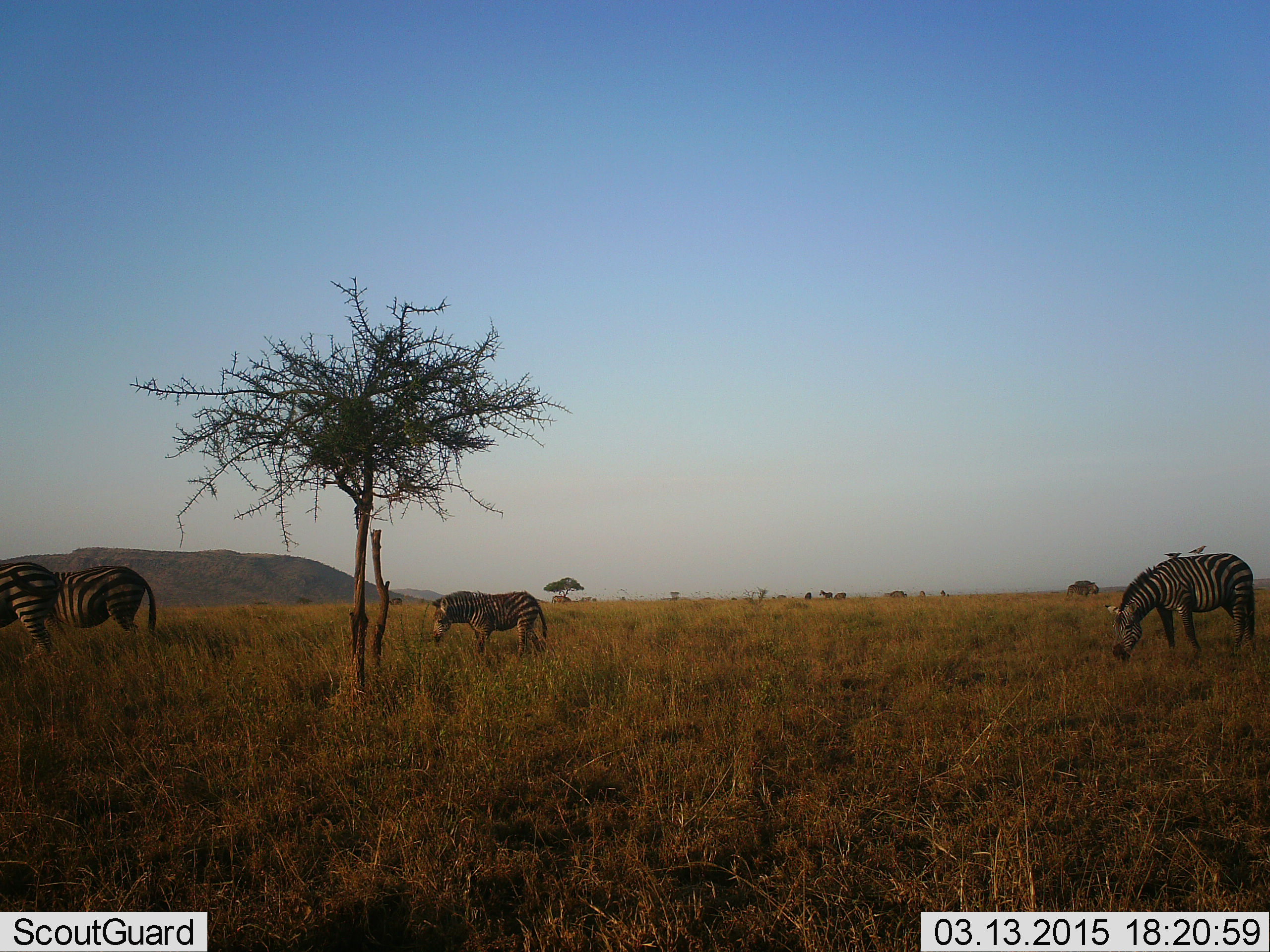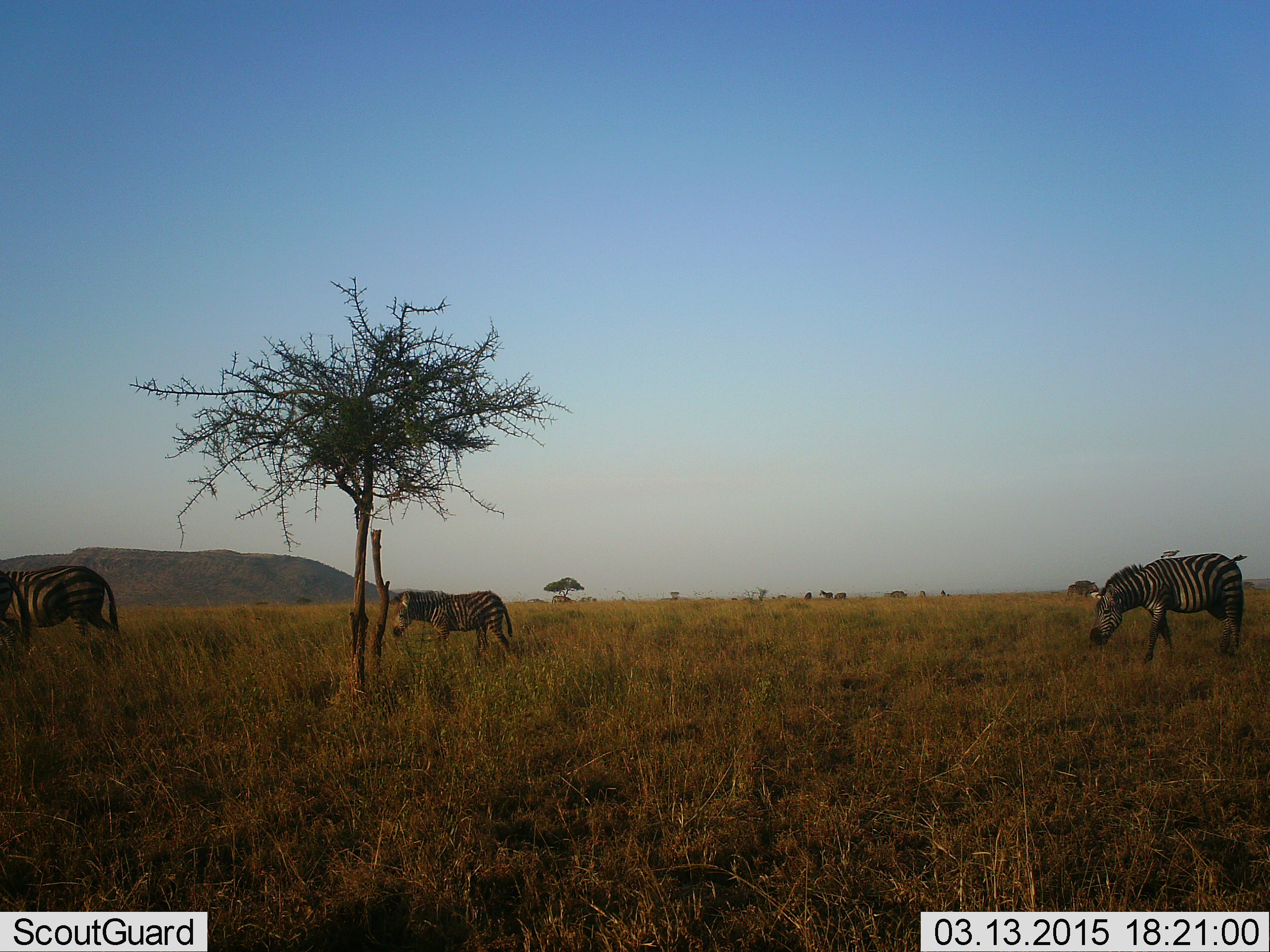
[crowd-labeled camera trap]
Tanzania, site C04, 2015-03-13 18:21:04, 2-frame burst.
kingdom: Animalia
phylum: Chordata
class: Mammalia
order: Perissodactyla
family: Equidae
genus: Equus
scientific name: Equus quagga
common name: plains zebra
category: zebra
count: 3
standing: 18%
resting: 0%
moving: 73%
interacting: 0%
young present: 18%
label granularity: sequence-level